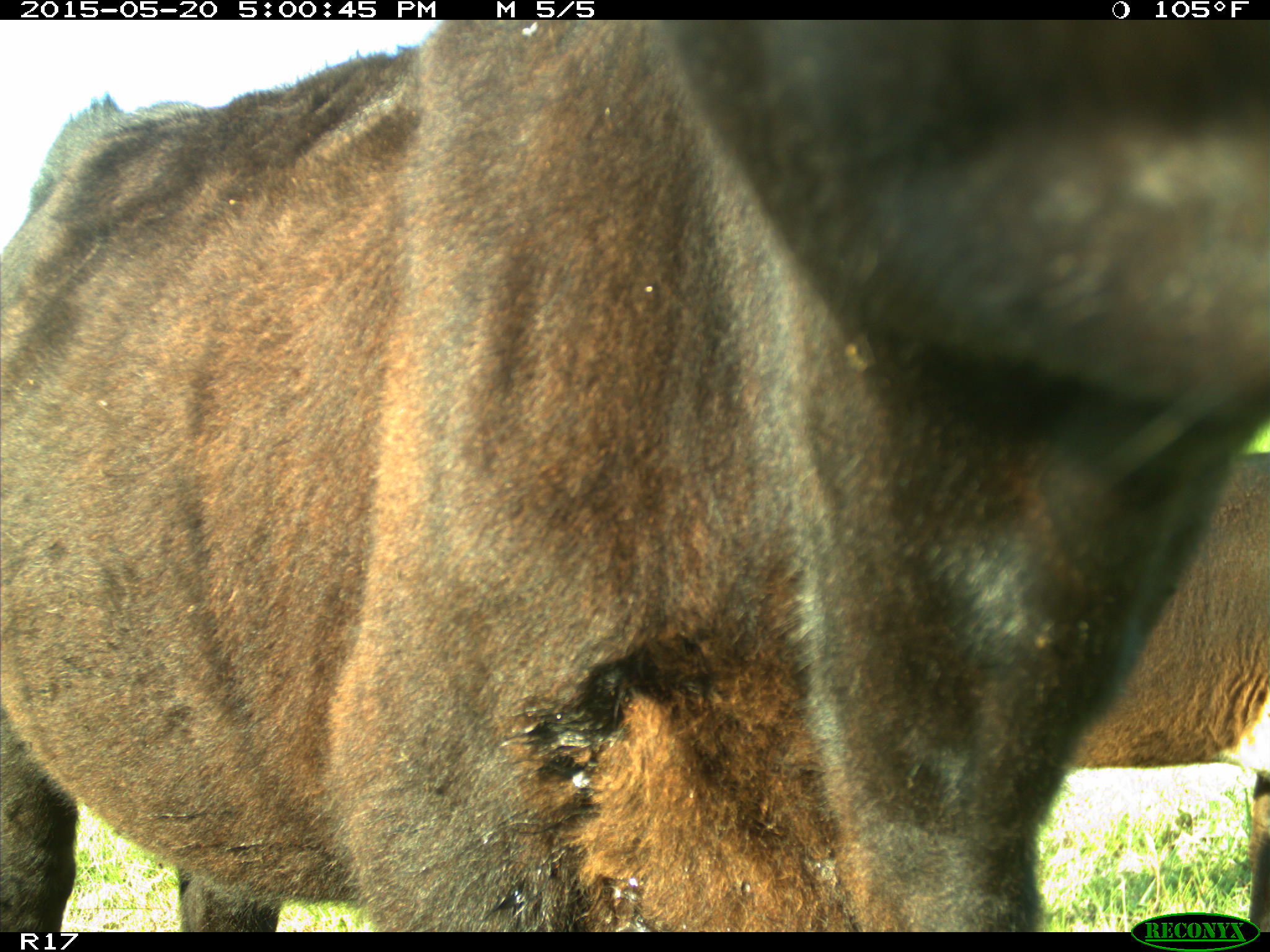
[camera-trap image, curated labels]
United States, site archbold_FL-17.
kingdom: Animalia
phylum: Chordata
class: Mammalia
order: Artiodactyla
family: Bovidae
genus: Bos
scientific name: Bos taurus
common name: domestic cow